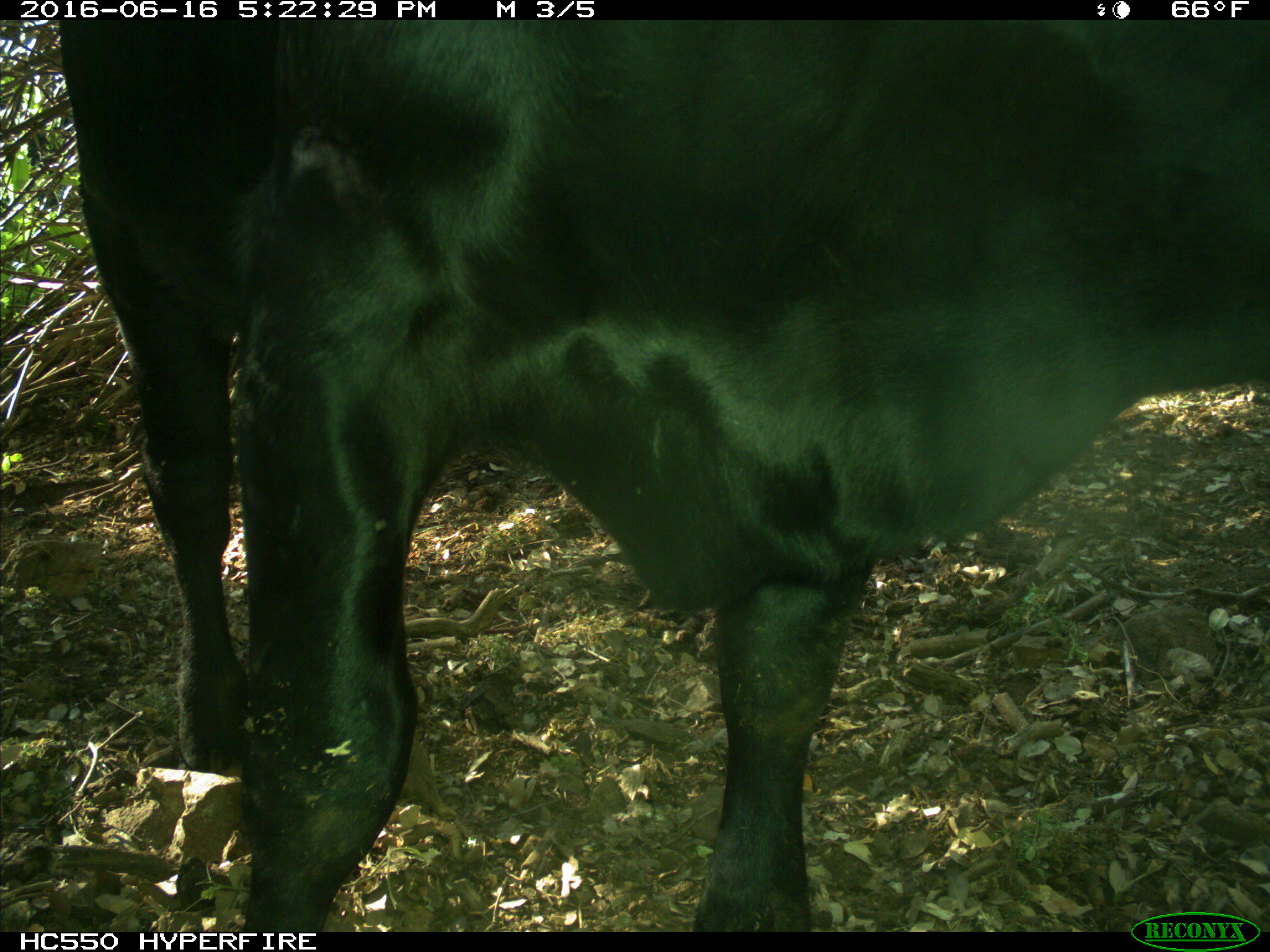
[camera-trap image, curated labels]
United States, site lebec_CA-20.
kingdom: Animalia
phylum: Chordata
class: Mammalia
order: Artiodactyla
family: Bovidae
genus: Bos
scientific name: Bos taurus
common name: domestic cow